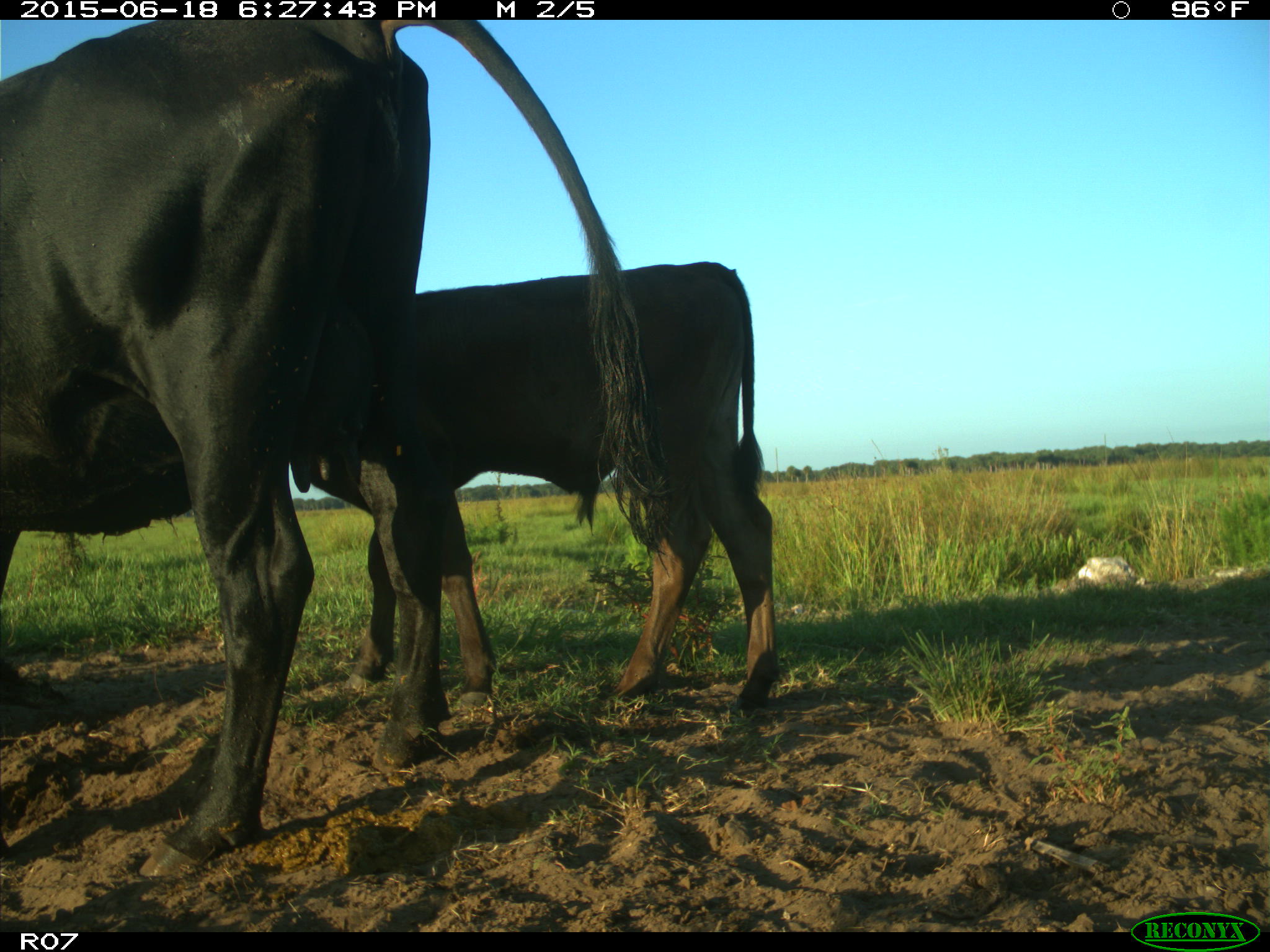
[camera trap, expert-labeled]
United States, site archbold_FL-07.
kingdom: Animalia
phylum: Chordata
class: Mammalia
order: Artiodactyla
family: Bovidae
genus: Bos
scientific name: Bos taurus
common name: domestic cow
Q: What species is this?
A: Bos taurus (domestic cow).